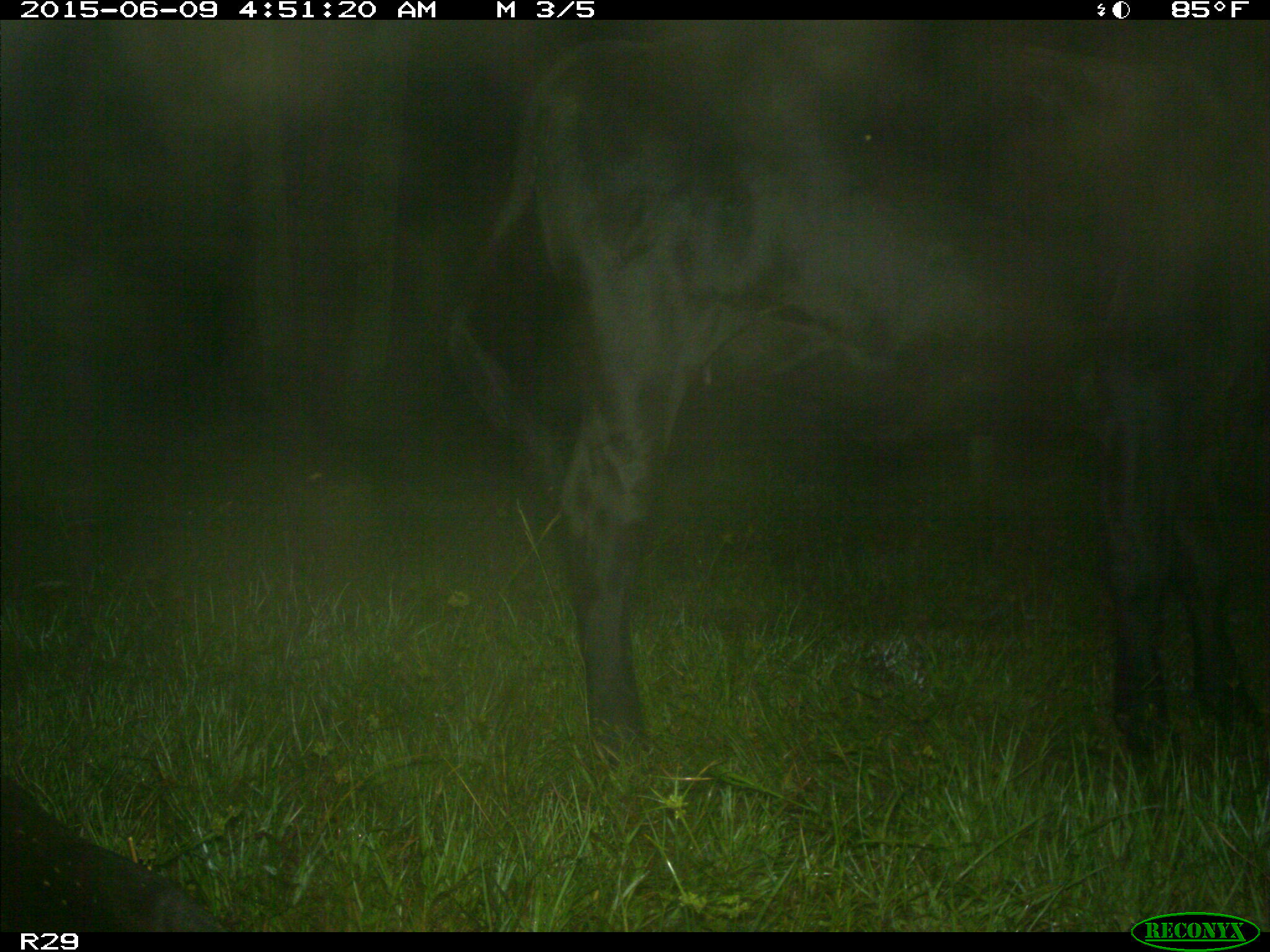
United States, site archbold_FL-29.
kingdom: Animalia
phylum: Chordata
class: Mammalia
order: Artiodactyla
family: Bovidae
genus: Bos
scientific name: Bos taurus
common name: domestic cow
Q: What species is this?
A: Bos taurus (domestic cow).